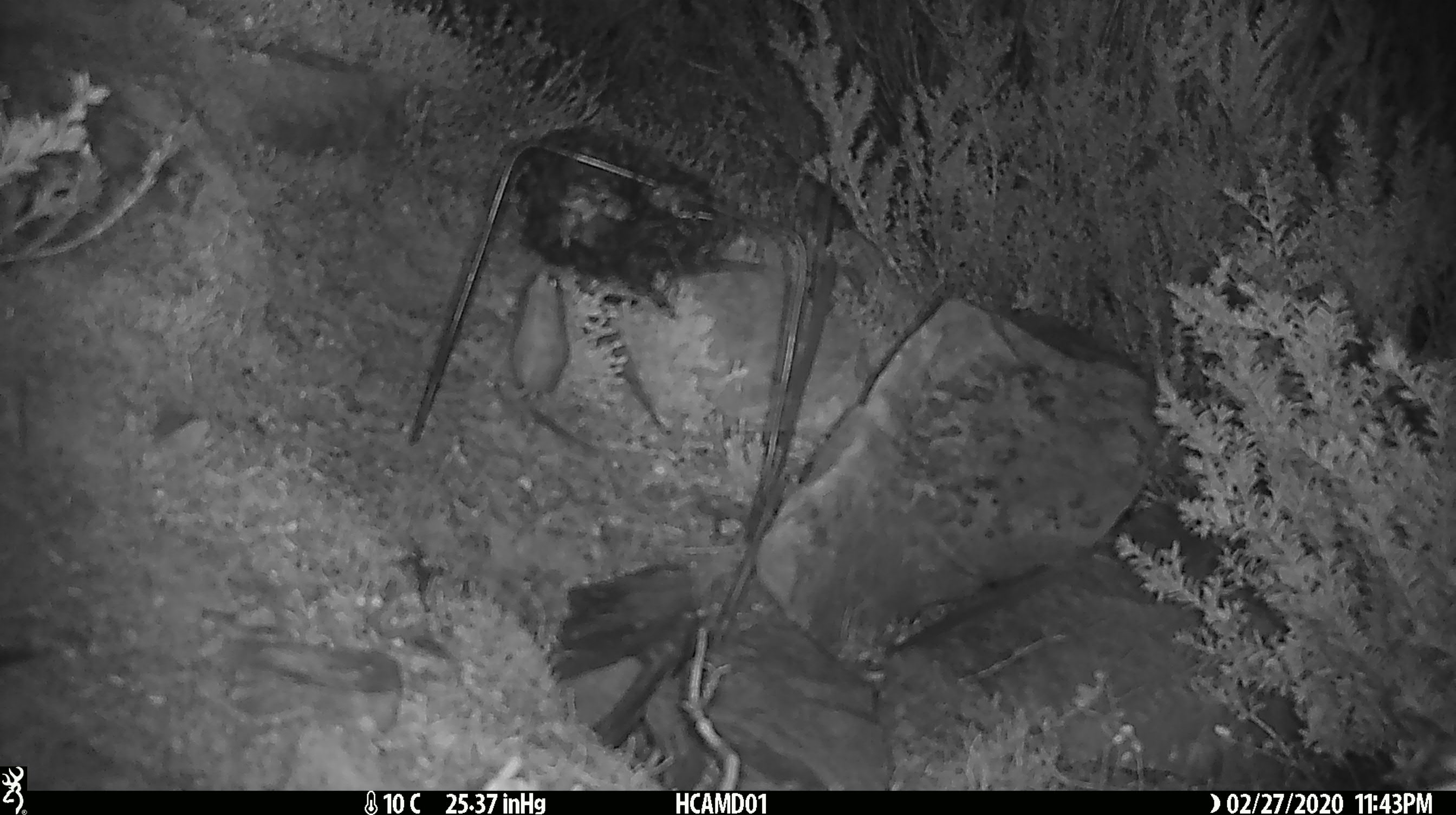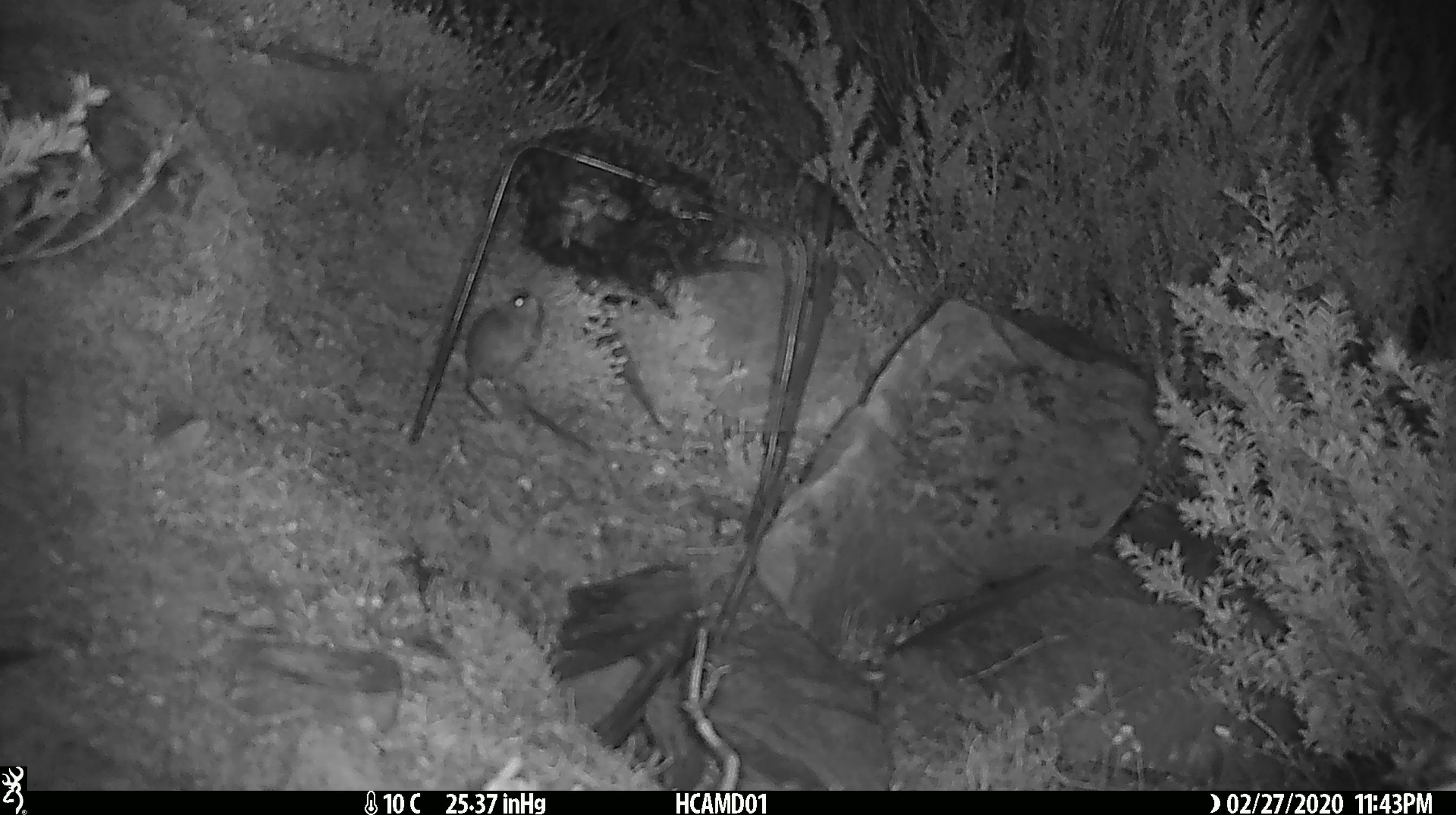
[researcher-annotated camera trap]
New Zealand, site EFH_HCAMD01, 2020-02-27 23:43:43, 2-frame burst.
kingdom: Animalia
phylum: Chordata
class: Mammalia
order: Rodentia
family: Muridae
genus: Mus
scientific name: Mus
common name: mouse